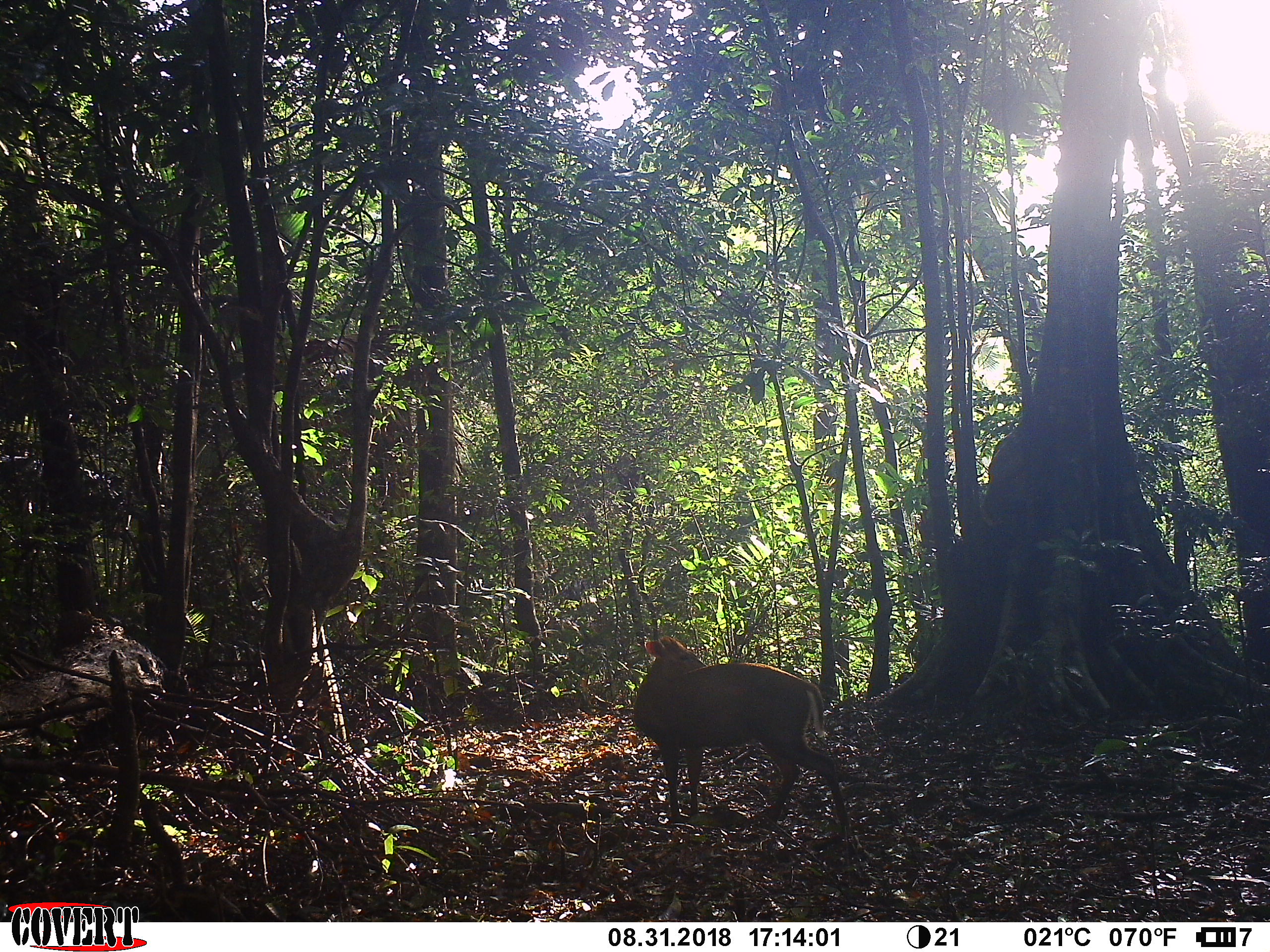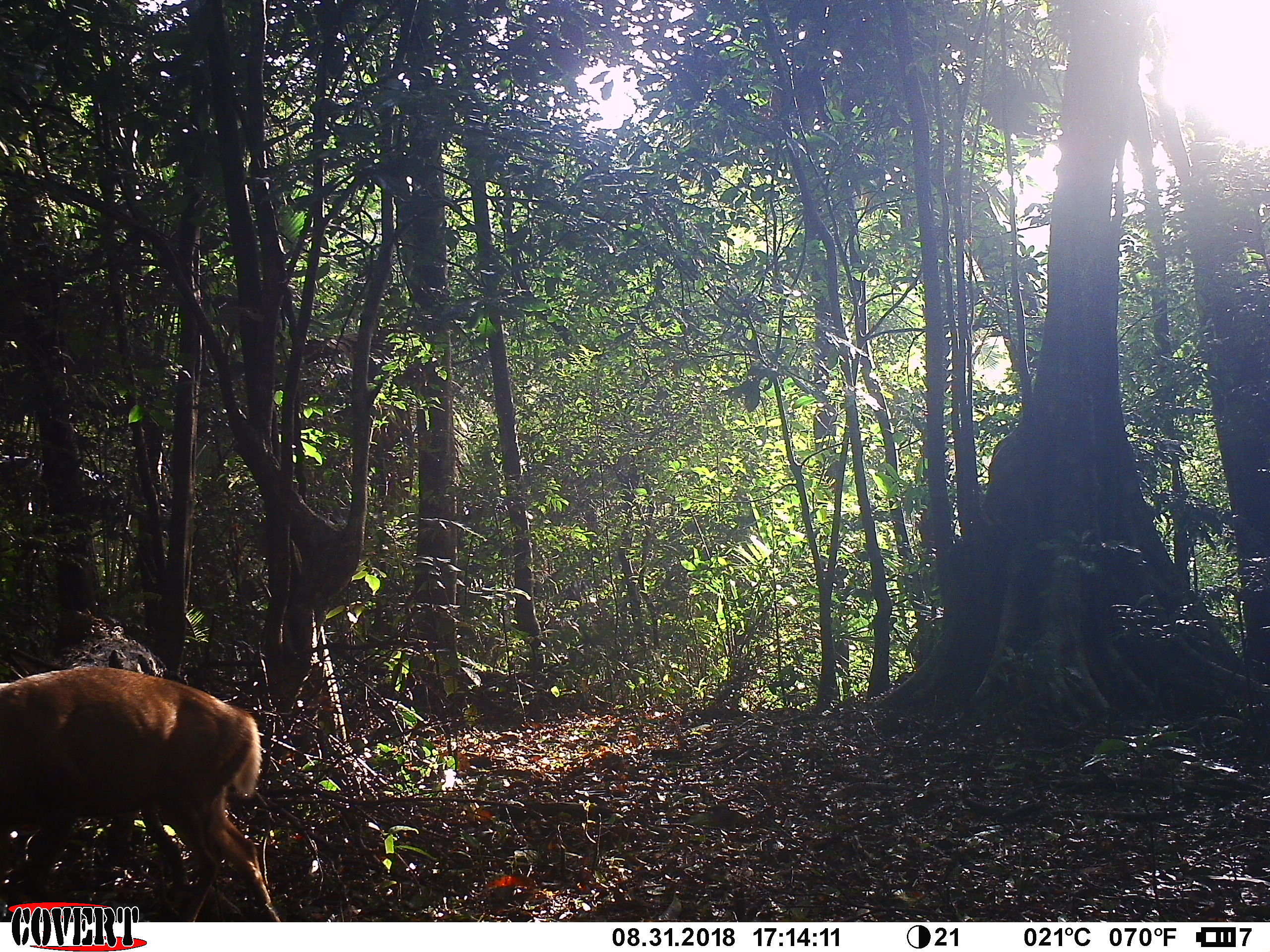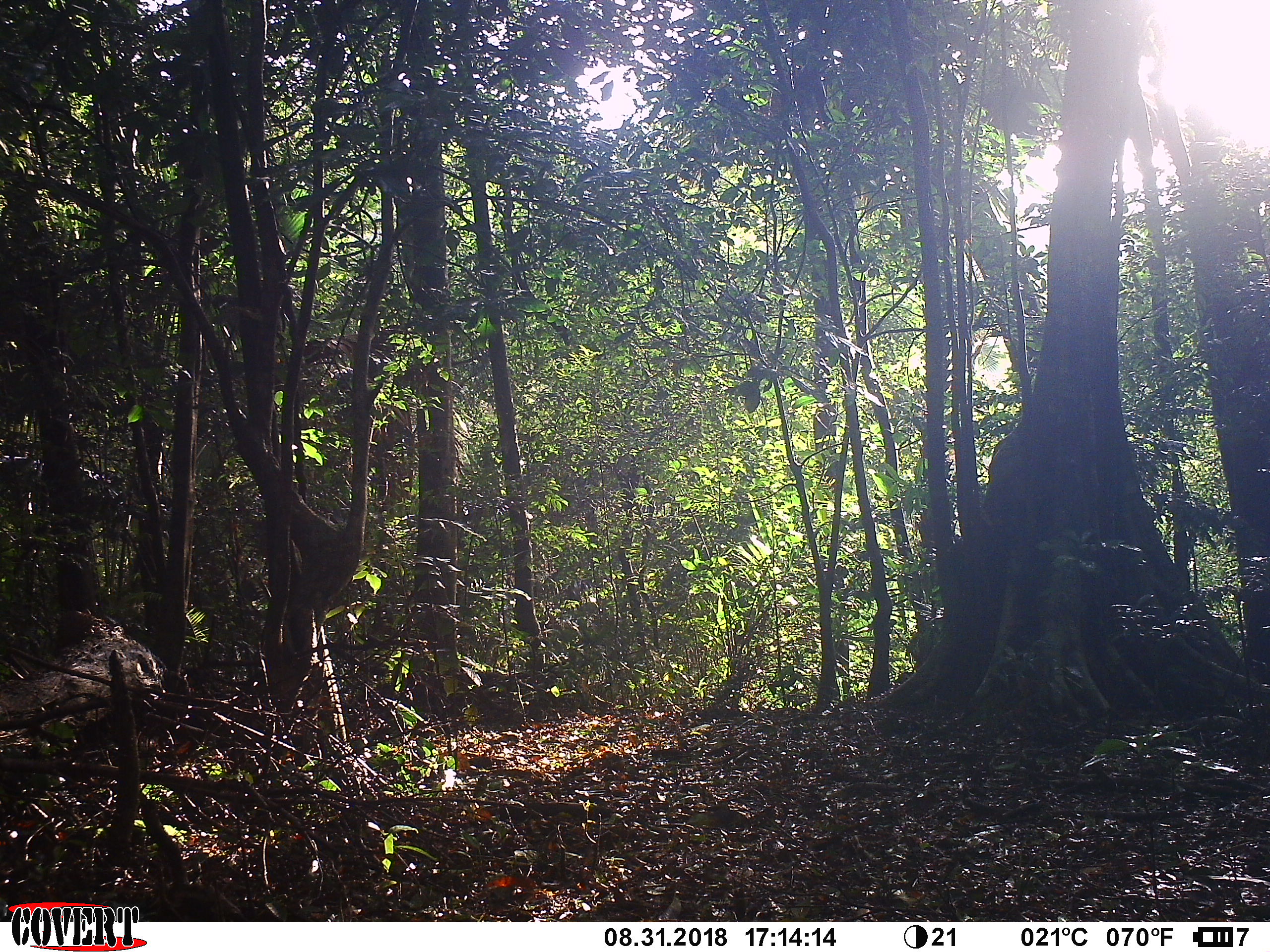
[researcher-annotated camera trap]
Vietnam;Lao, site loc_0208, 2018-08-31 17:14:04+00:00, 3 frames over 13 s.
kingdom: Animalia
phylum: Chordata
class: Mammalia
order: Artiodactyla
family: Cervidae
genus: Muntiacus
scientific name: Muntiacus rooseveltorum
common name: roosevelt's muntjac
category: roosevelts muntjac group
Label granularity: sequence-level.